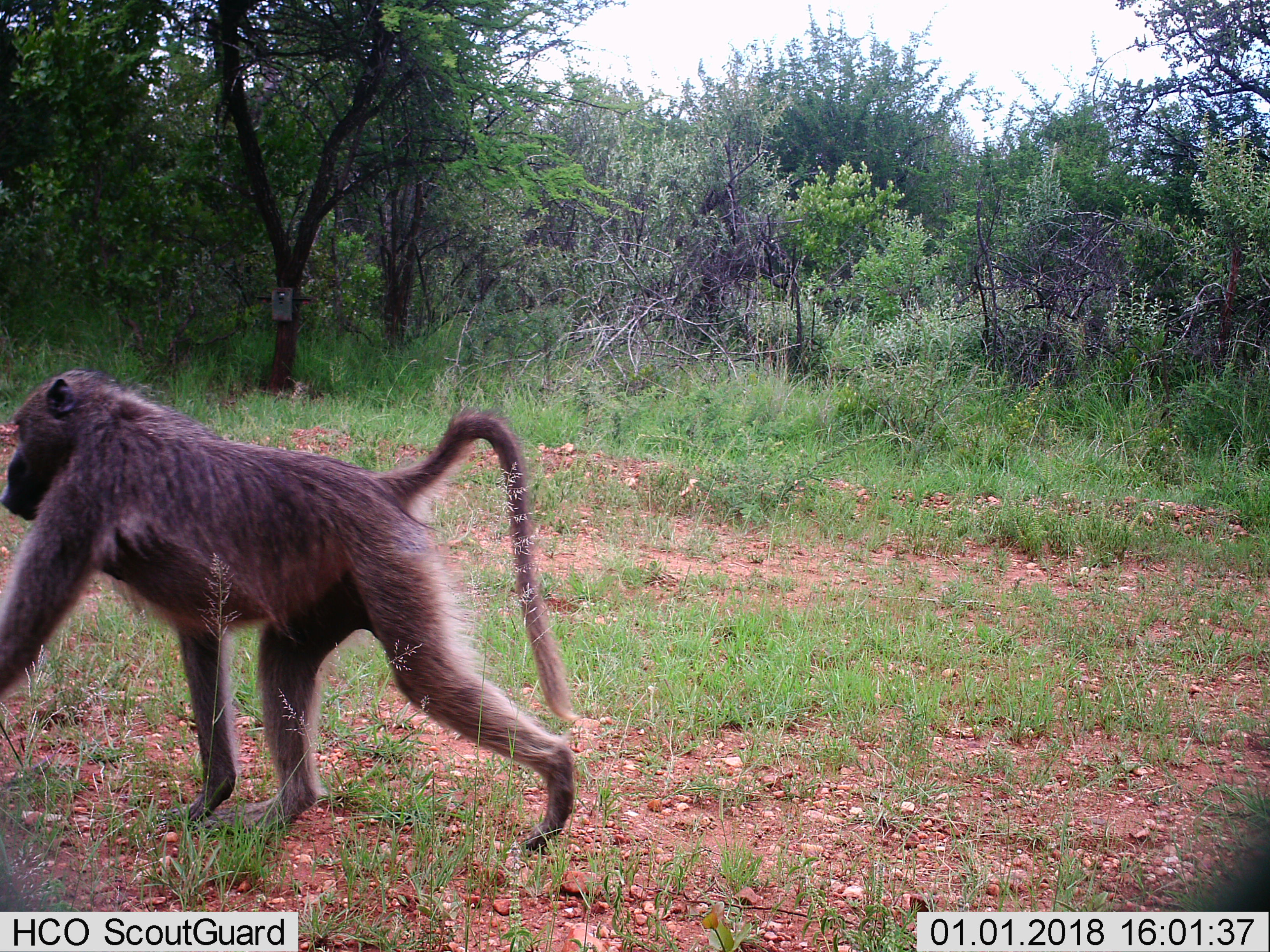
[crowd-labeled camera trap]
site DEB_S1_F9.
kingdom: Animalia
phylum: Chordata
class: Mammalia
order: Primates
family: Cercopithecidae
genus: Papio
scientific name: Papio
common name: baboon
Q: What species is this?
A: Baboon (Papio).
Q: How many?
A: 1.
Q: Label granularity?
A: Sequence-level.